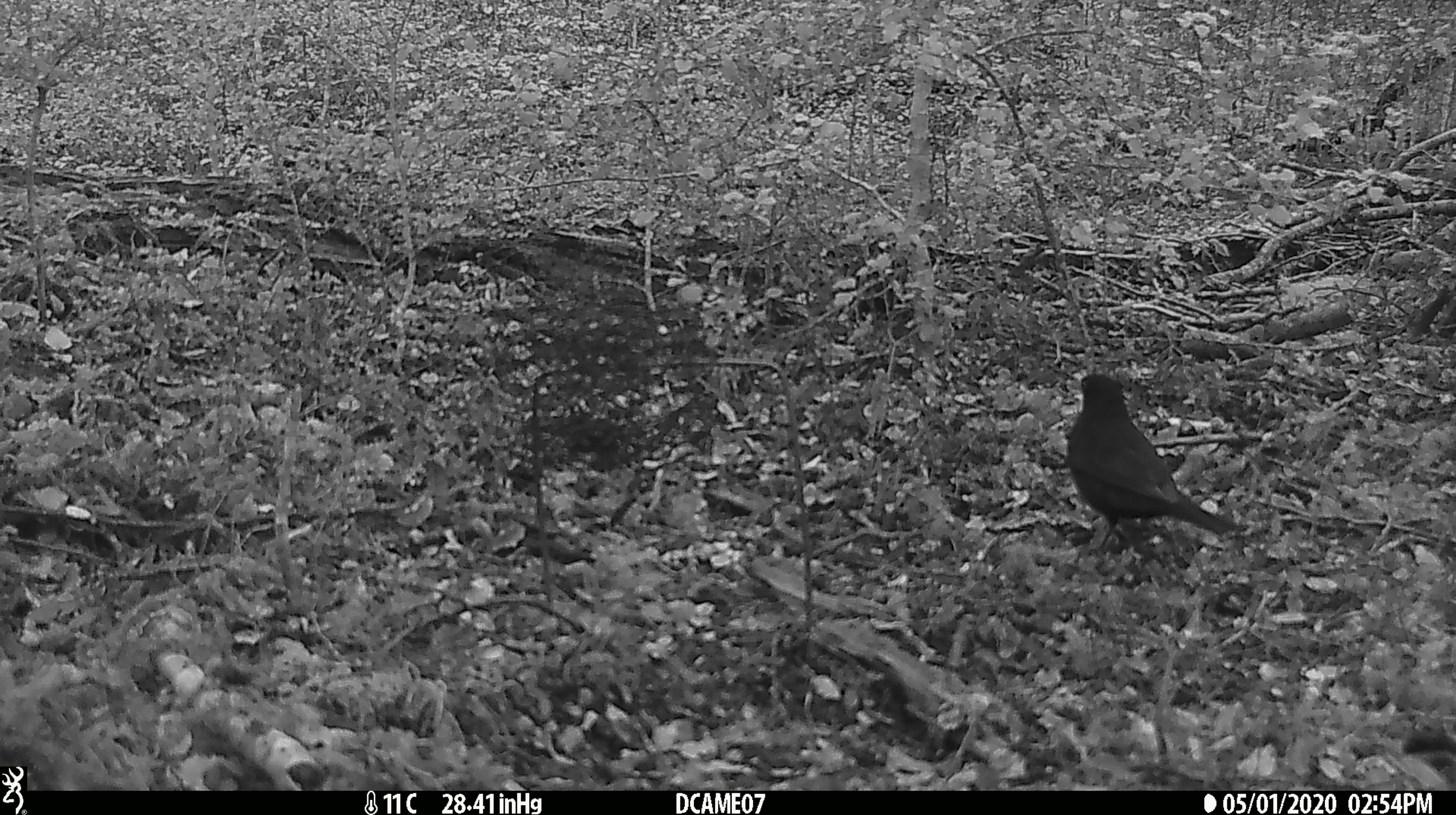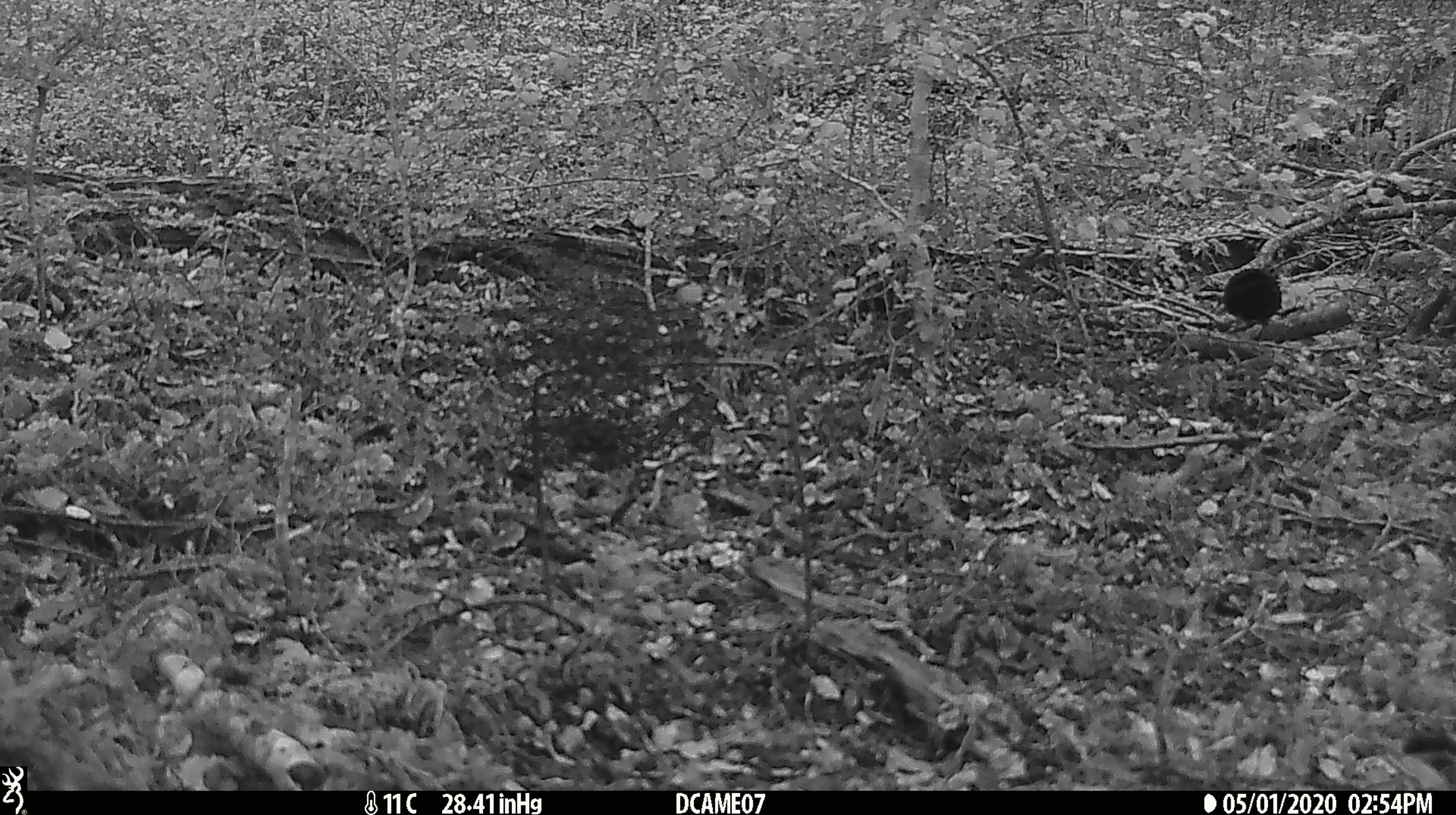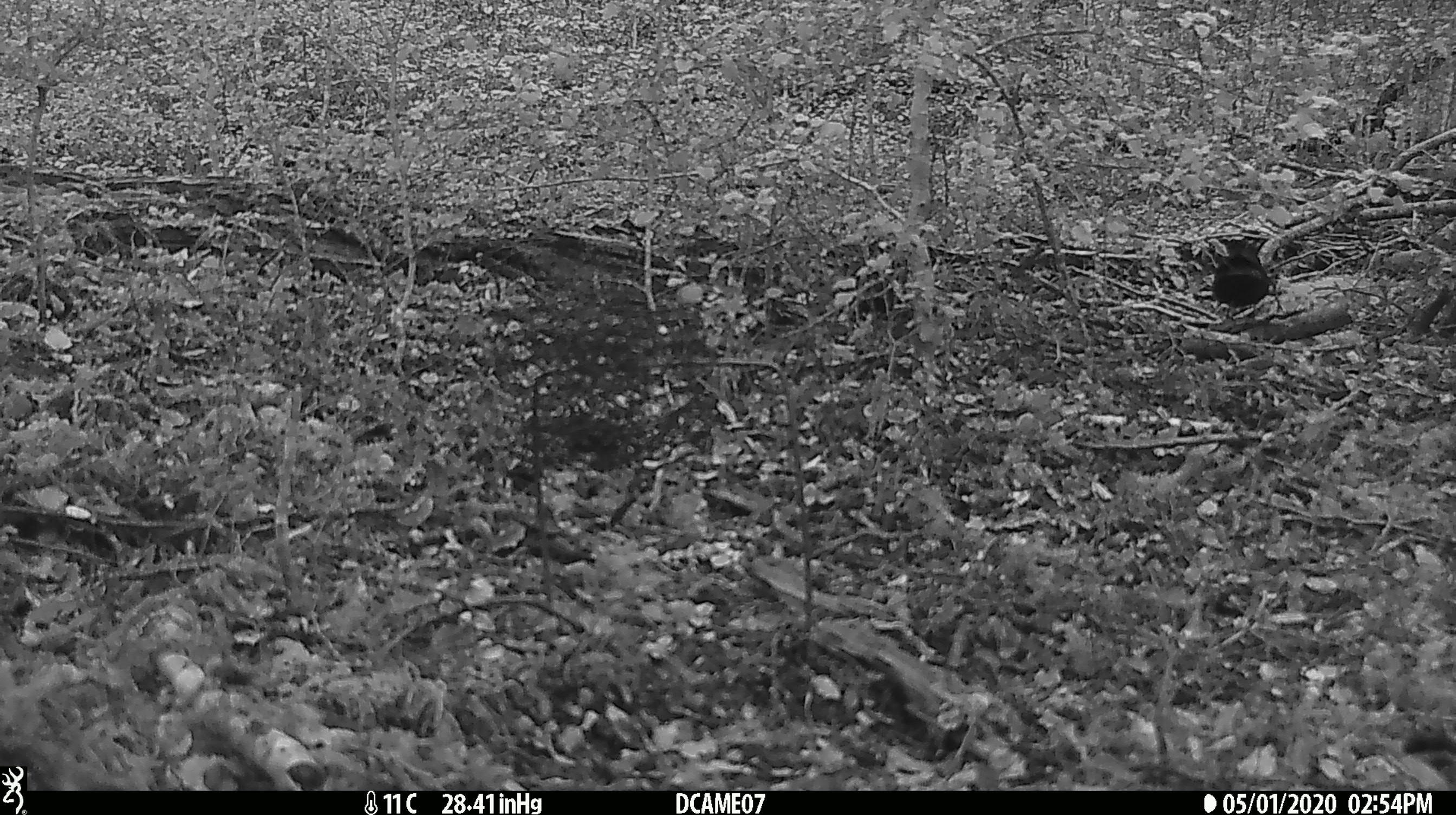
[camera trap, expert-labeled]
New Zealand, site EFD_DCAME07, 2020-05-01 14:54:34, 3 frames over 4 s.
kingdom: Animalia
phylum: Chordata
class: Aves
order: Passeriformes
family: Turdidae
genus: Turdus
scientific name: Turdus merula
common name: eurasian blackbird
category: blackbird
Blackbird (eurasian blackbird) (Turdus merula).